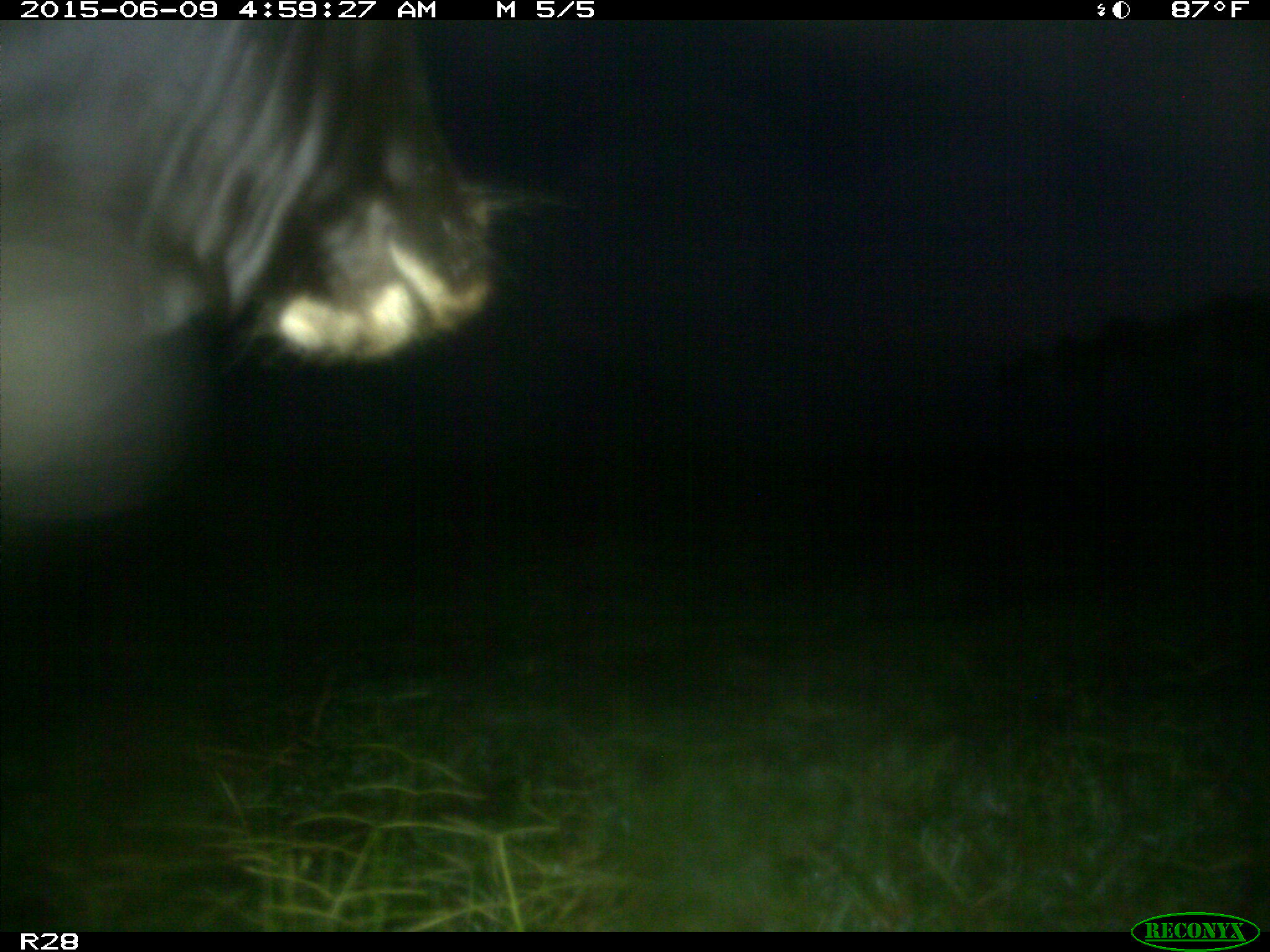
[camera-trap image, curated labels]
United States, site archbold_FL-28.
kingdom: Animalia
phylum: Chordata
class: Mammalia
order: Artiodactyla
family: Bovidae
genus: Bos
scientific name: Bos taurus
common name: domestic cow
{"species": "Bos taurus (domestic cow)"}